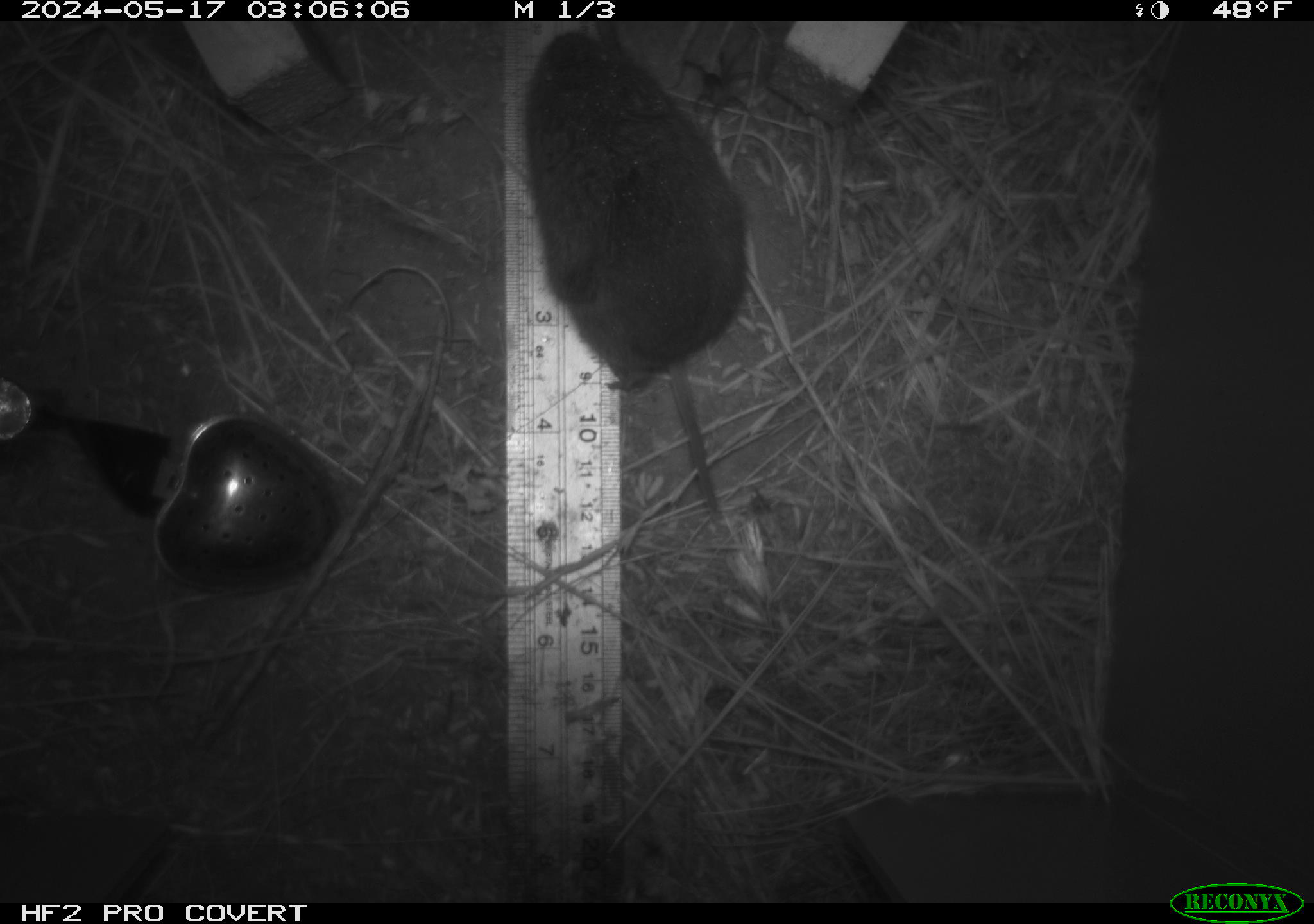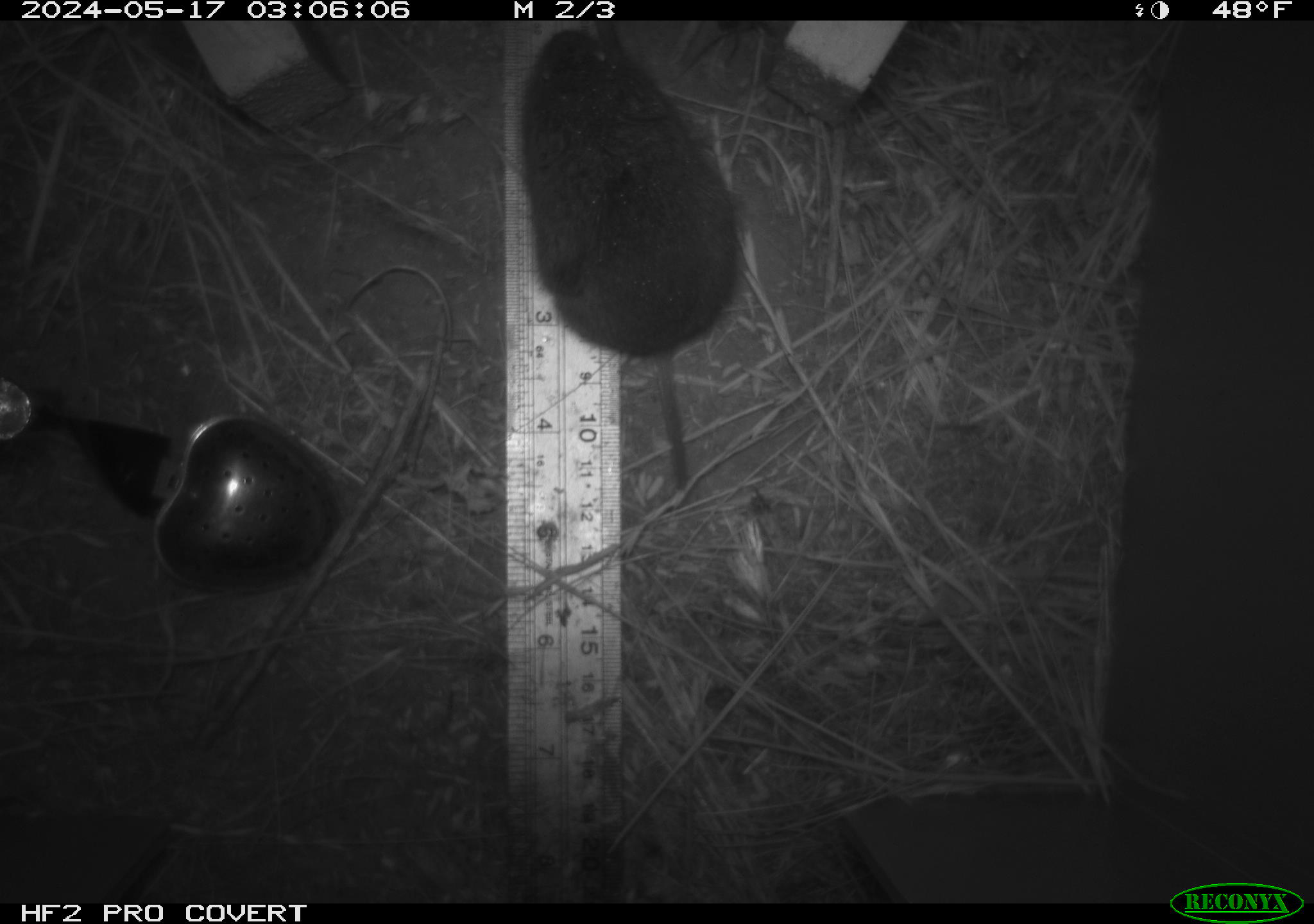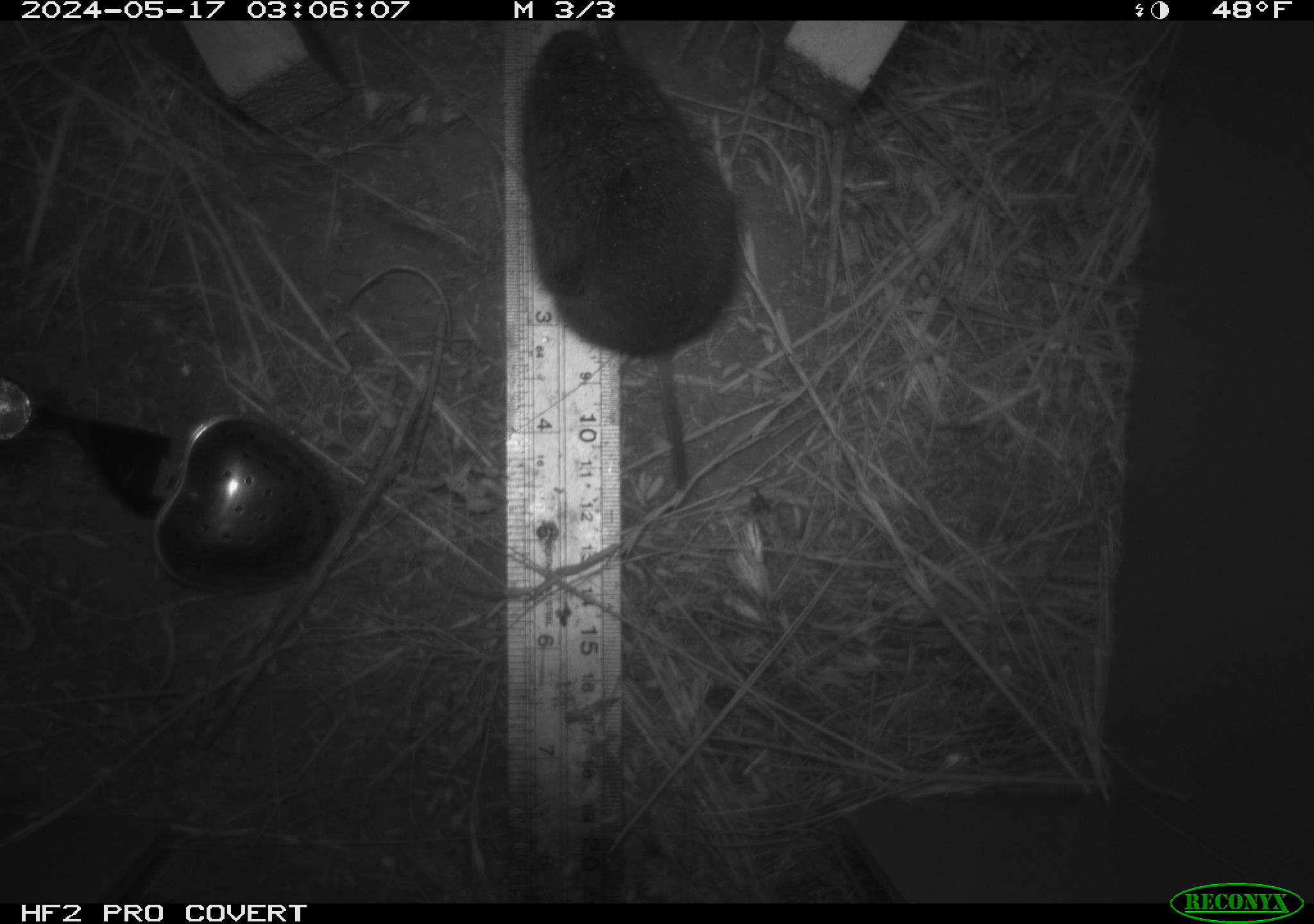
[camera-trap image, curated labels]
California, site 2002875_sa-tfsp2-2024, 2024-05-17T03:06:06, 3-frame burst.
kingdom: Animalia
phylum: Chordata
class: Mammalia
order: Rodentia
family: Cricetidae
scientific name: Arvicolinae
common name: voles, lemmings, and muskrats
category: arvicolinae subfamily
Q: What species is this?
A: Arvicolinae subfamily (voles, lemmings, and muskrats) (Arvicolinae).